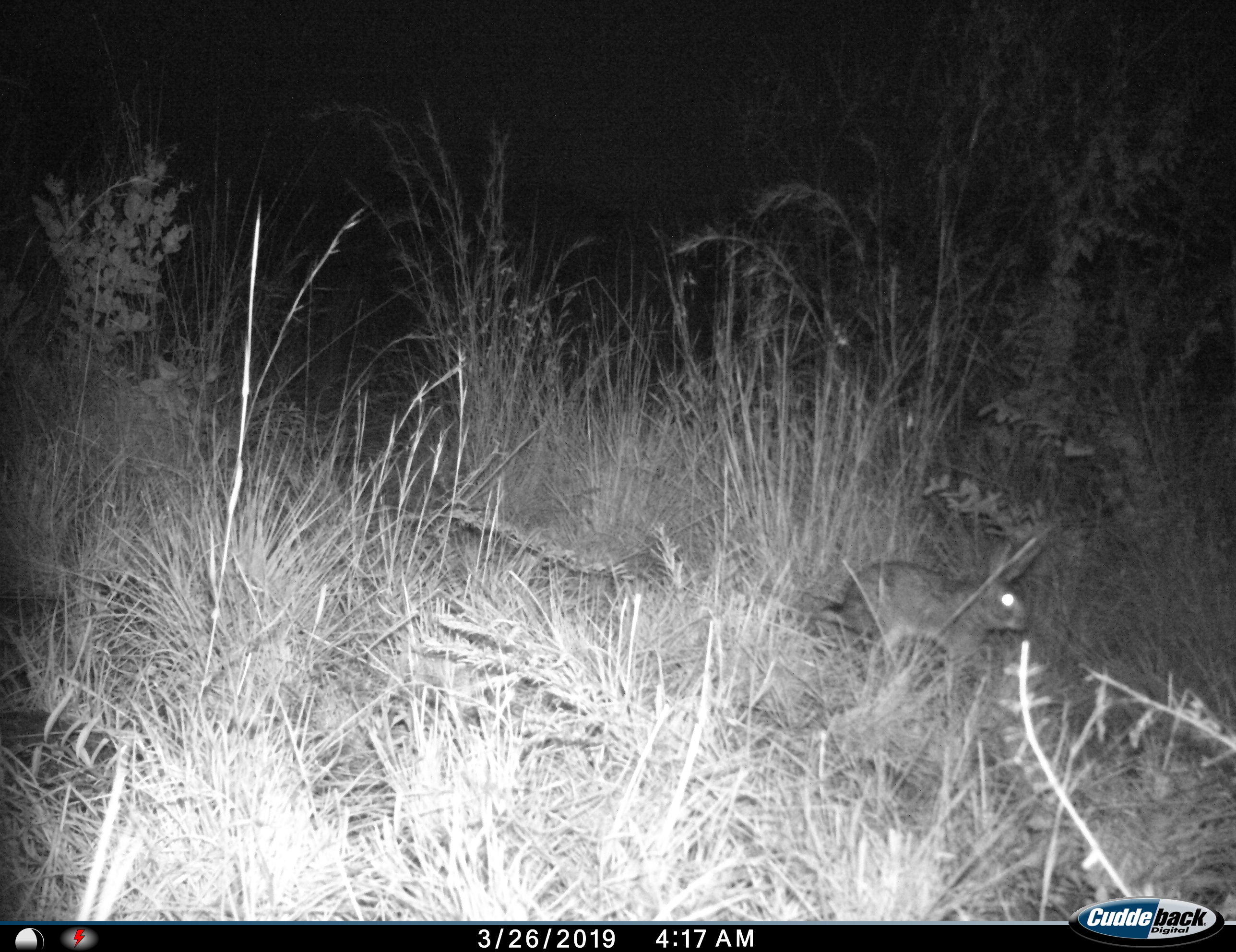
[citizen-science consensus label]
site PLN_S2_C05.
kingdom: Animalia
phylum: Chordata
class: Mammalia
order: Lagomorpha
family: Leporidae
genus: Lepus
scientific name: Lepus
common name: hare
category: hareunknown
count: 1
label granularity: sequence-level